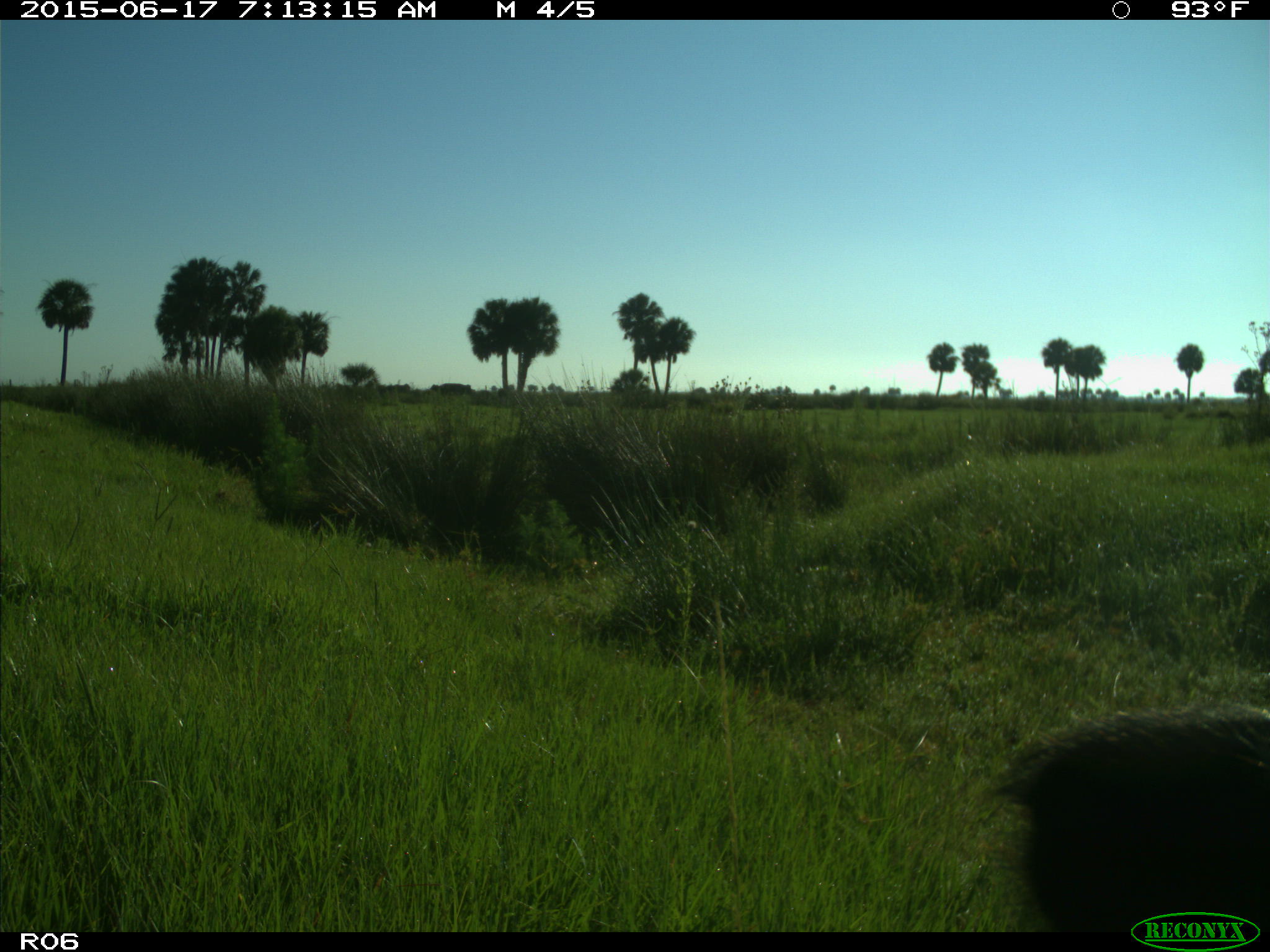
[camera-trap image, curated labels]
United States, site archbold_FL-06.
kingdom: Animalia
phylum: Chordata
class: Mammalia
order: Artiodactyla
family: Bovidae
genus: Bos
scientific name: Bos taurus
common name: domestic cow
Bos taurus (domestic cow).